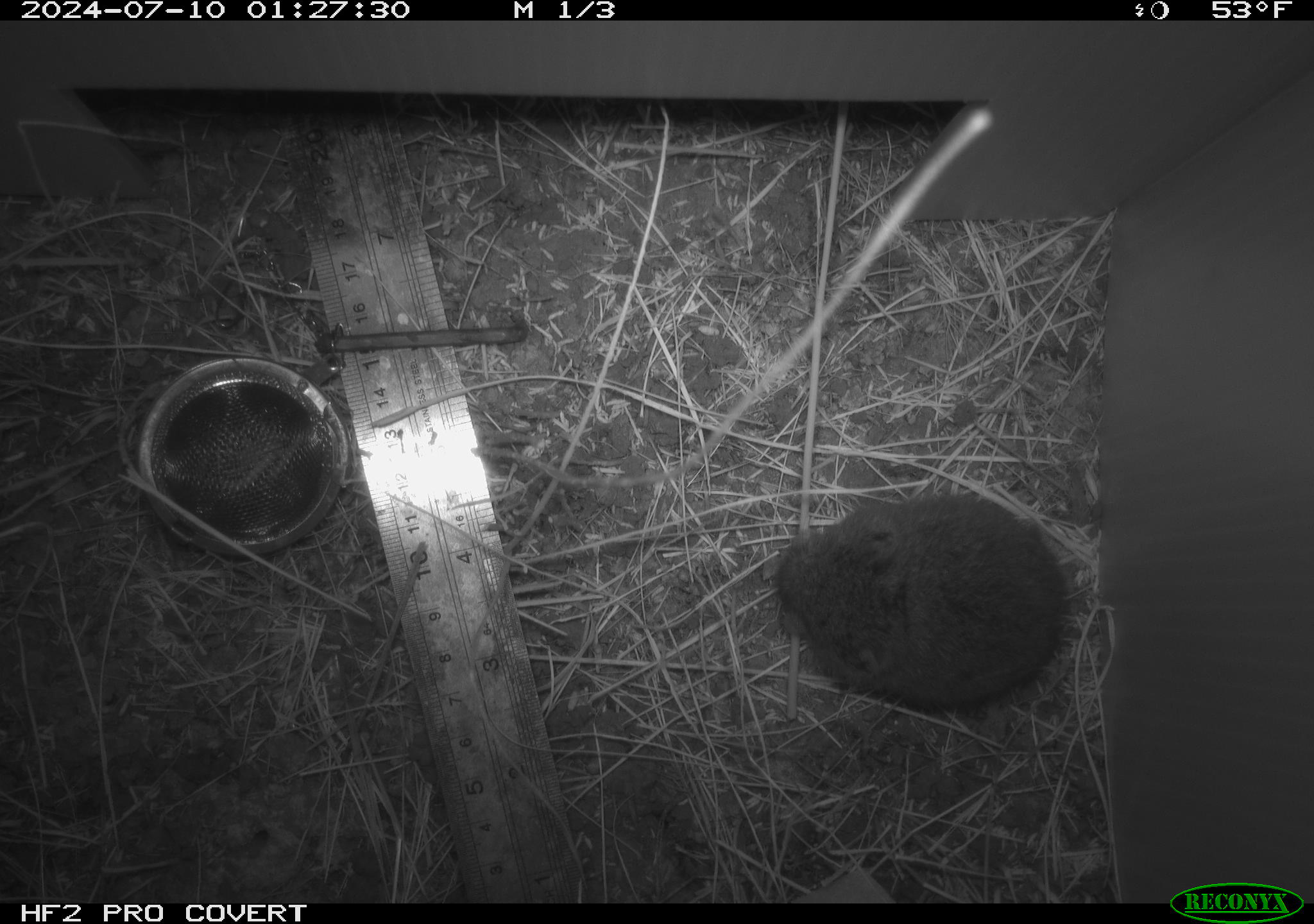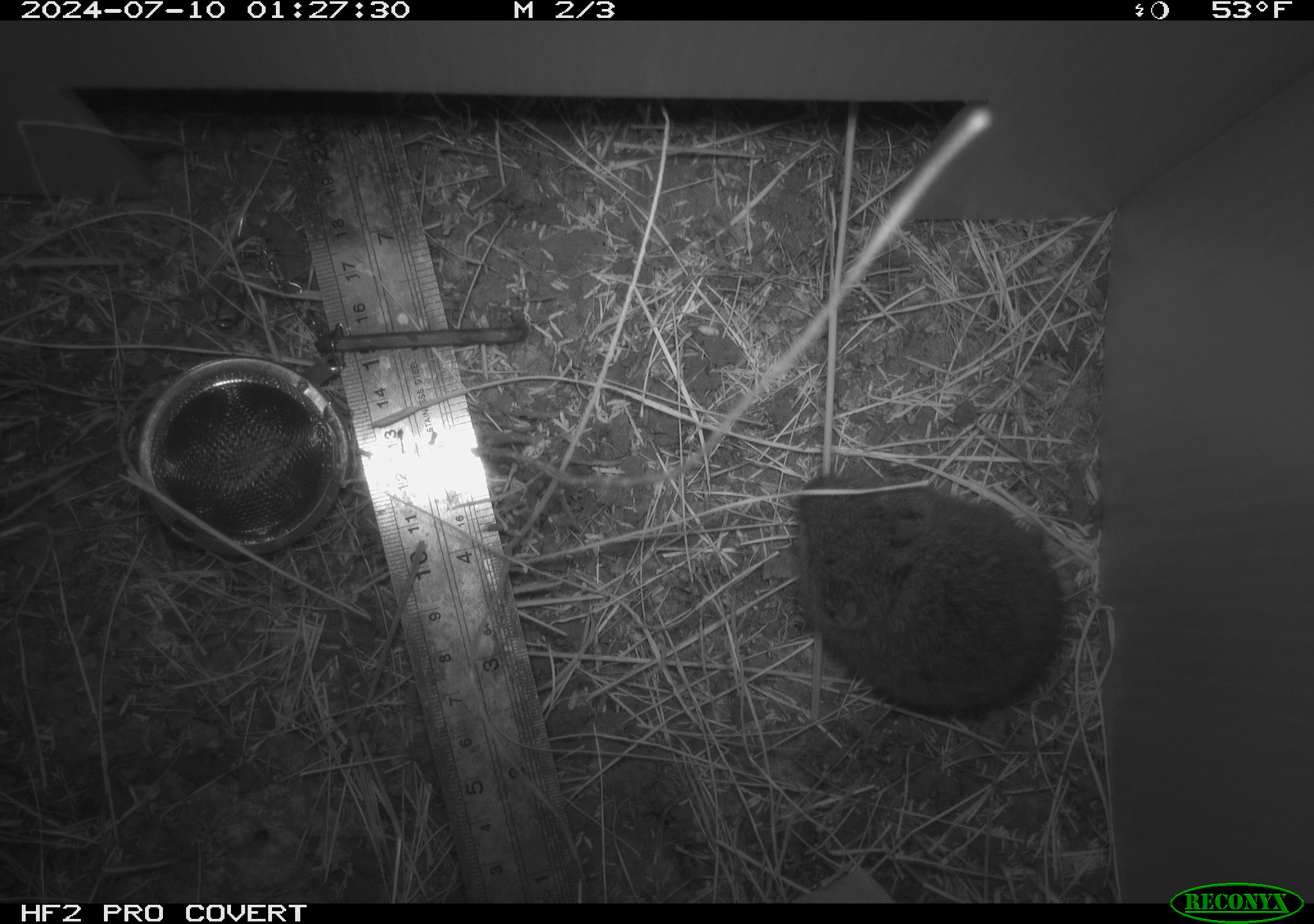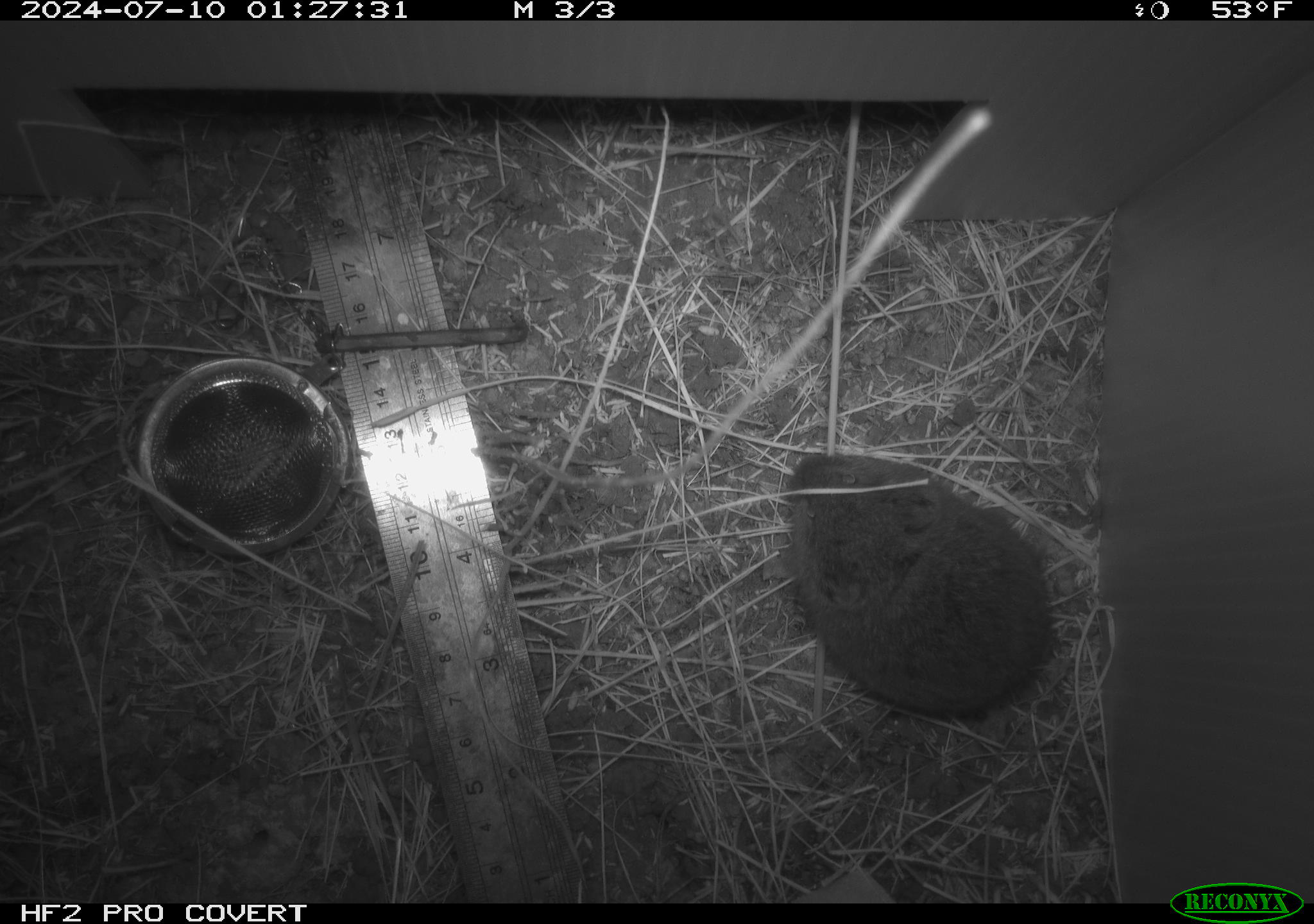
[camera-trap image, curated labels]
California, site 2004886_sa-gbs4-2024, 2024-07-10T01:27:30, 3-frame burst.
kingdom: Animalia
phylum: Chordata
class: Mammalia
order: Rodentia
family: Cricetidae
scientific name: Arvicolinae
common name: voles, lemmings, and muskrats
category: arvicolinae subfamily